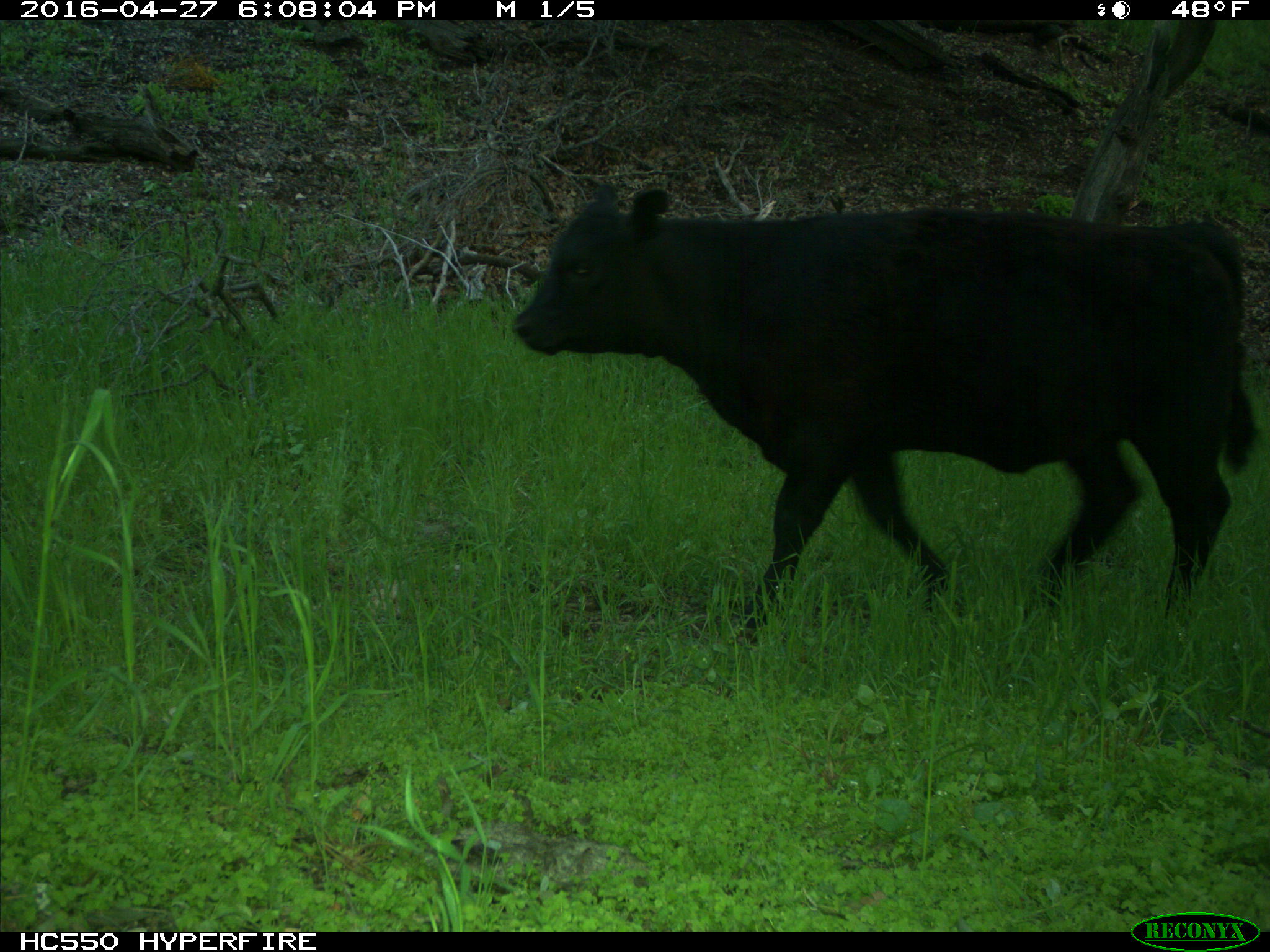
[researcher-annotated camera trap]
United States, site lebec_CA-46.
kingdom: Animalia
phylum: Chordata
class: Mammalia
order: Artiodactyla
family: Bovidae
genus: Bos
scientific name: Bos taurus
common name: domestic cow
Bos taurus (domestic cow).